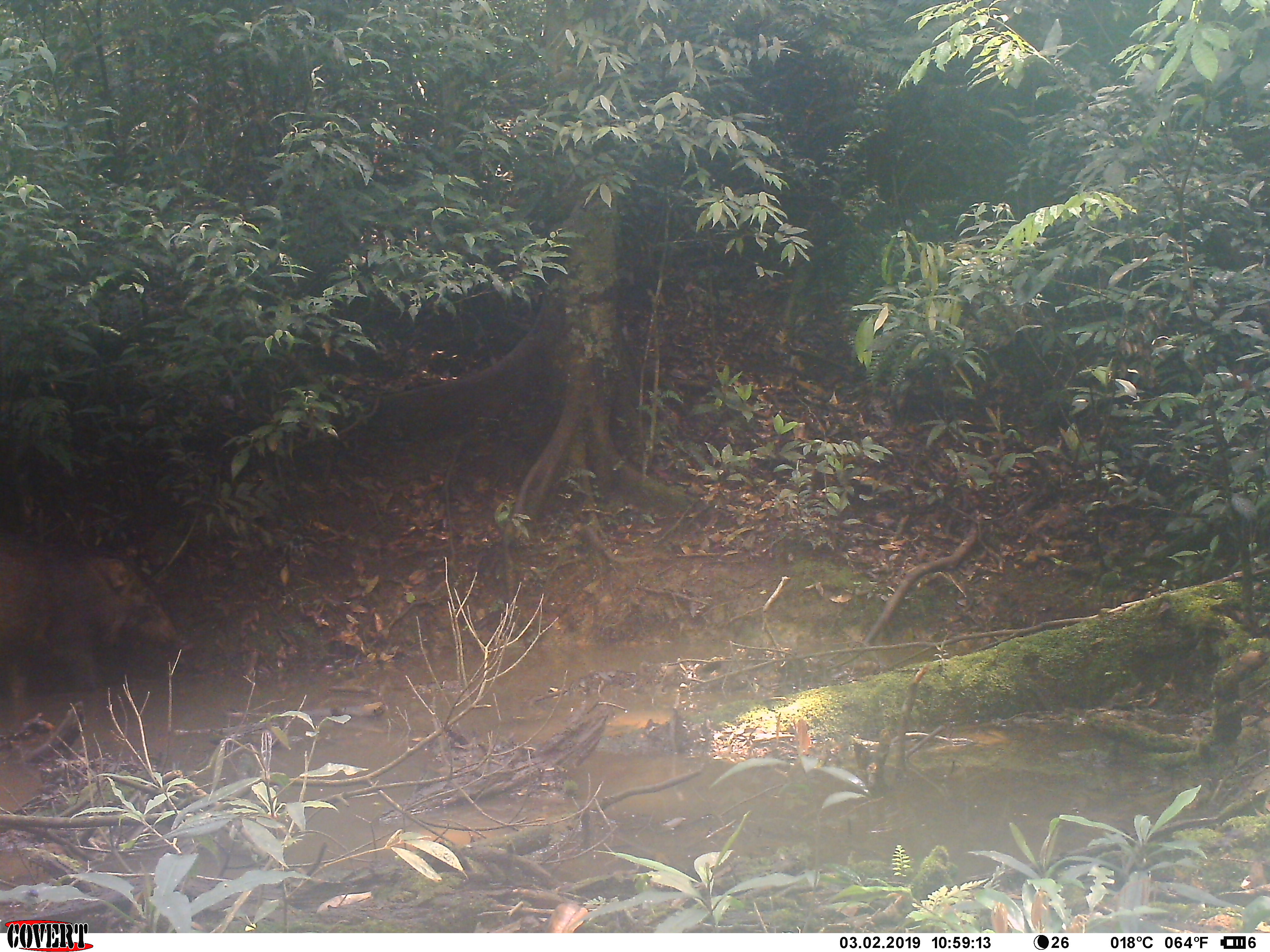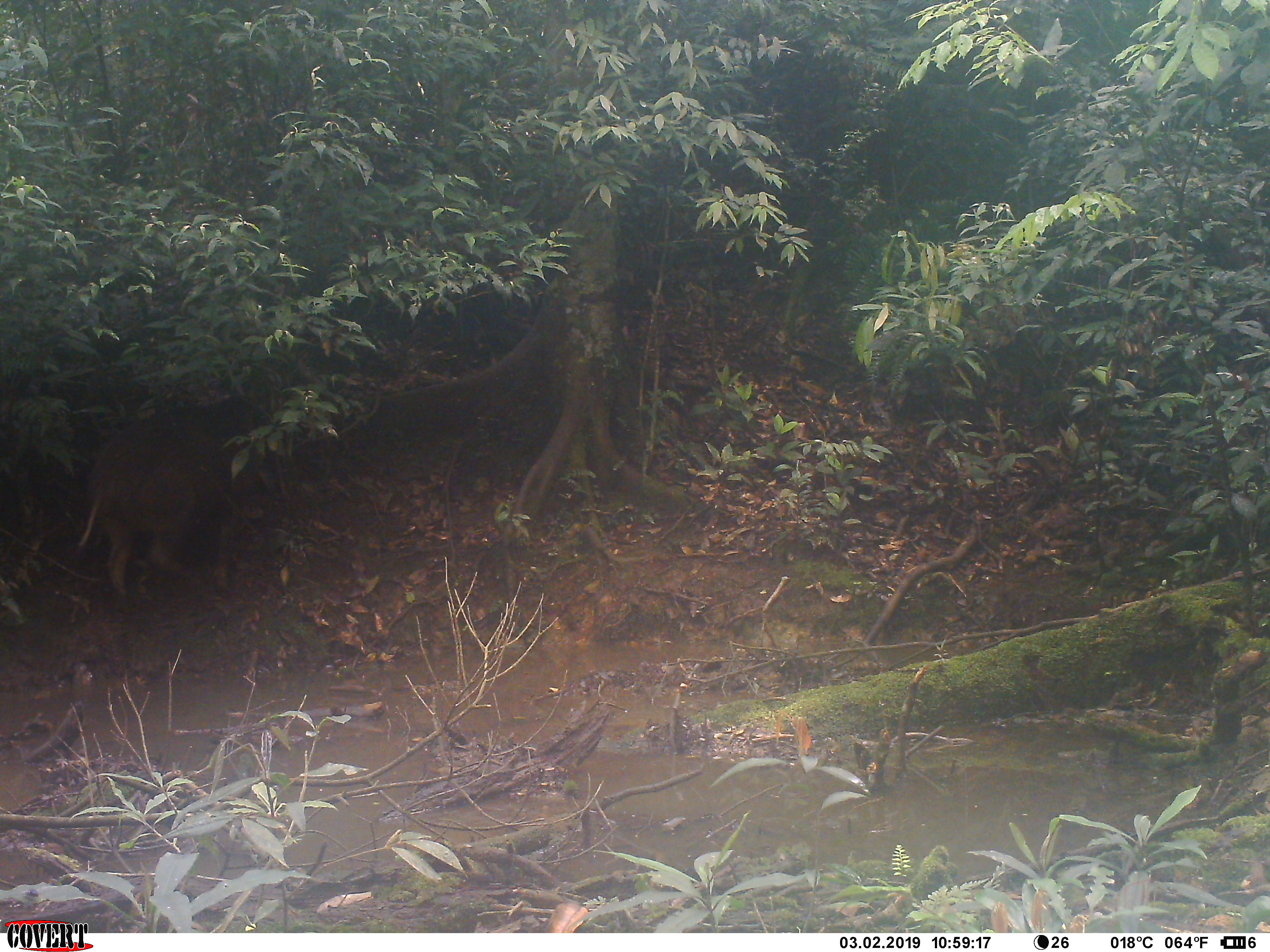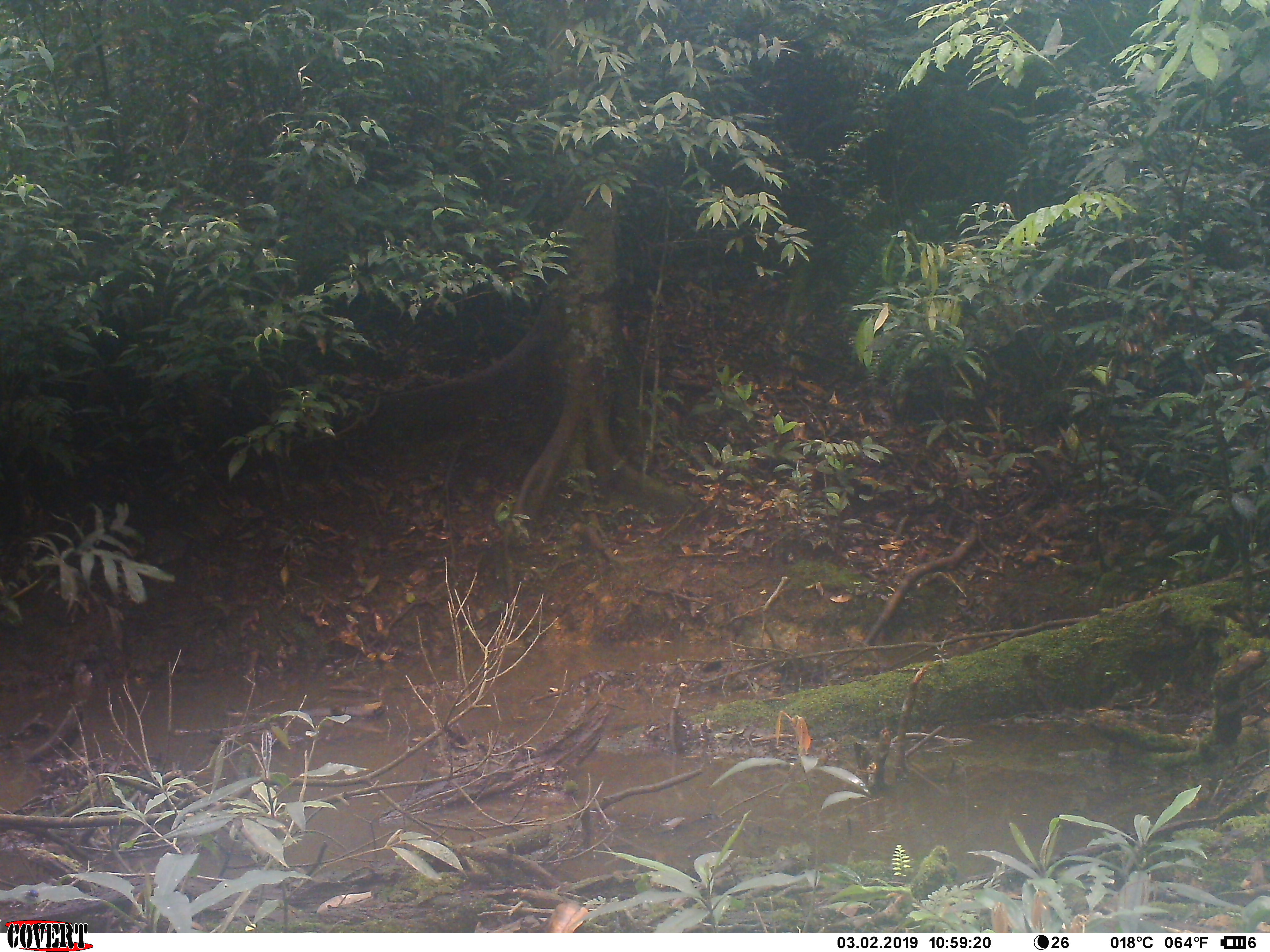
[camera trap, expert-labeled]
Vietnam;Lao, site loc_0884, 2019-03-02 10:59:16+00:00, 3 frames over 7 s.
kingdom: Animalia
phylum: Chordata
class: Mammalia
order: Artiodactyla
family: Suidae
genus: Sus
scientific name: Sus scrofa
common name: eurasian wild pig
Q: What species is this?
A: Eurasian wild pig (Sus scrofa).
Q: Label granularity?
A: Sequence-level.